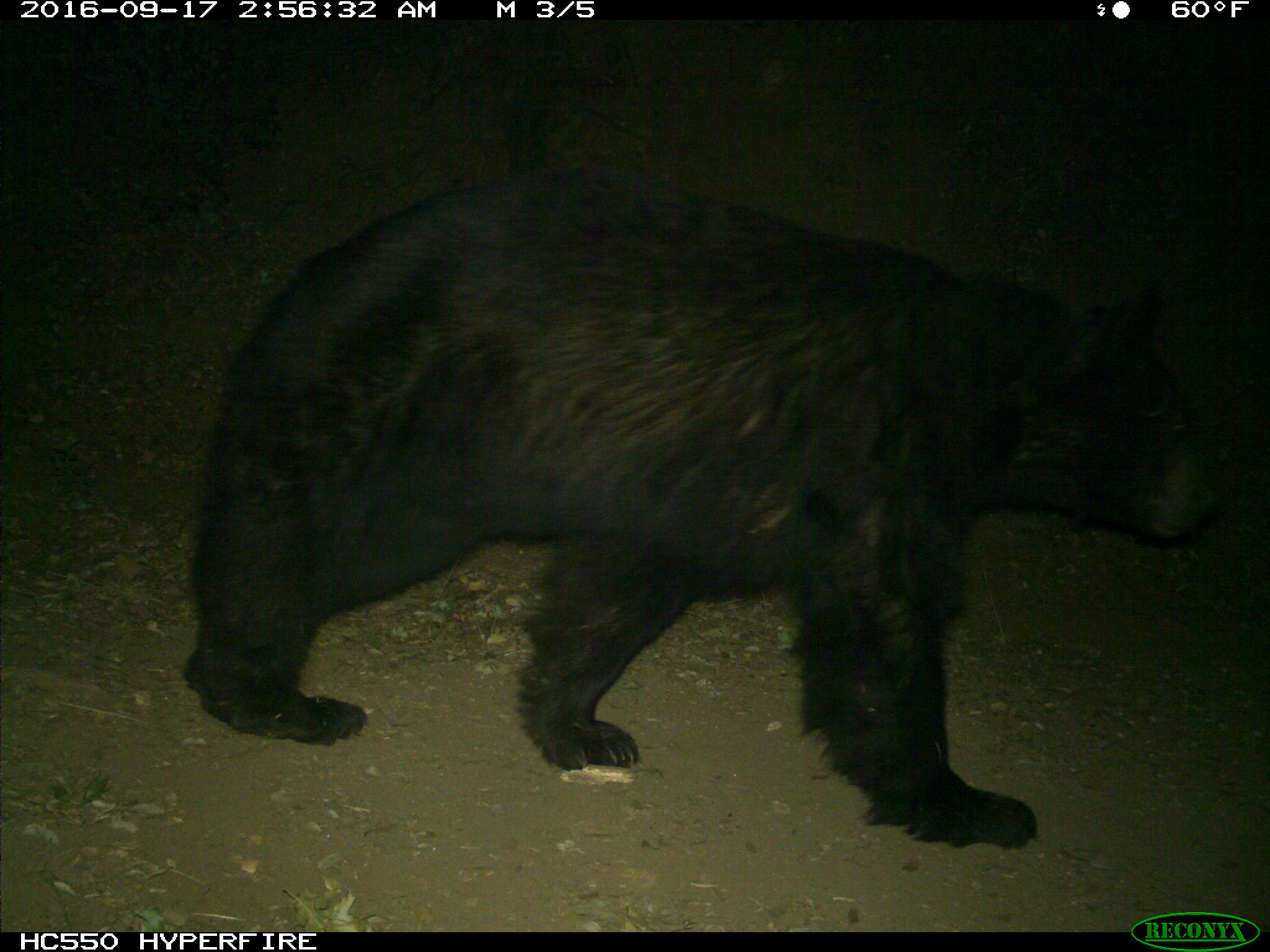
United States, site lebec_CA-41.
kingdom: Animalia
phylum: Chordata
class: Mammalia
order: Carnivora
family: Ursidae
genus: Ursus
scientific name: Ursus americanus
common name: american black bear